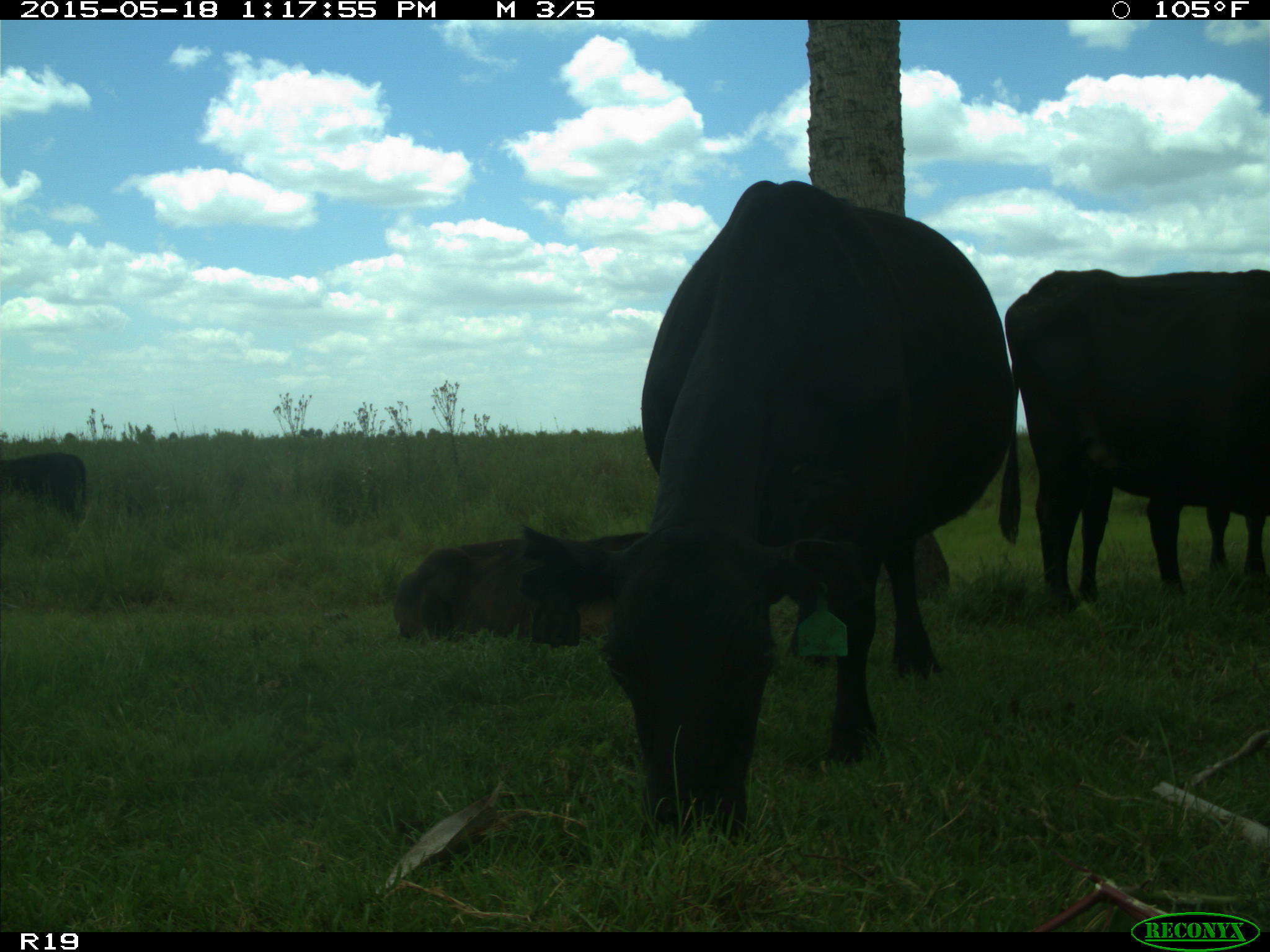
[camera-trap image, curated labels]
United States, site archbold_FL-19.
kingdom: Animalia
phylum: Chordata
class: Mammalia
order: Artiodactyla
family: Bovidae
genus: Bos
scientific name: Bos taurus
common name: domestic cow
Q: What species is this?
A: Bos taurus (domestic cow).